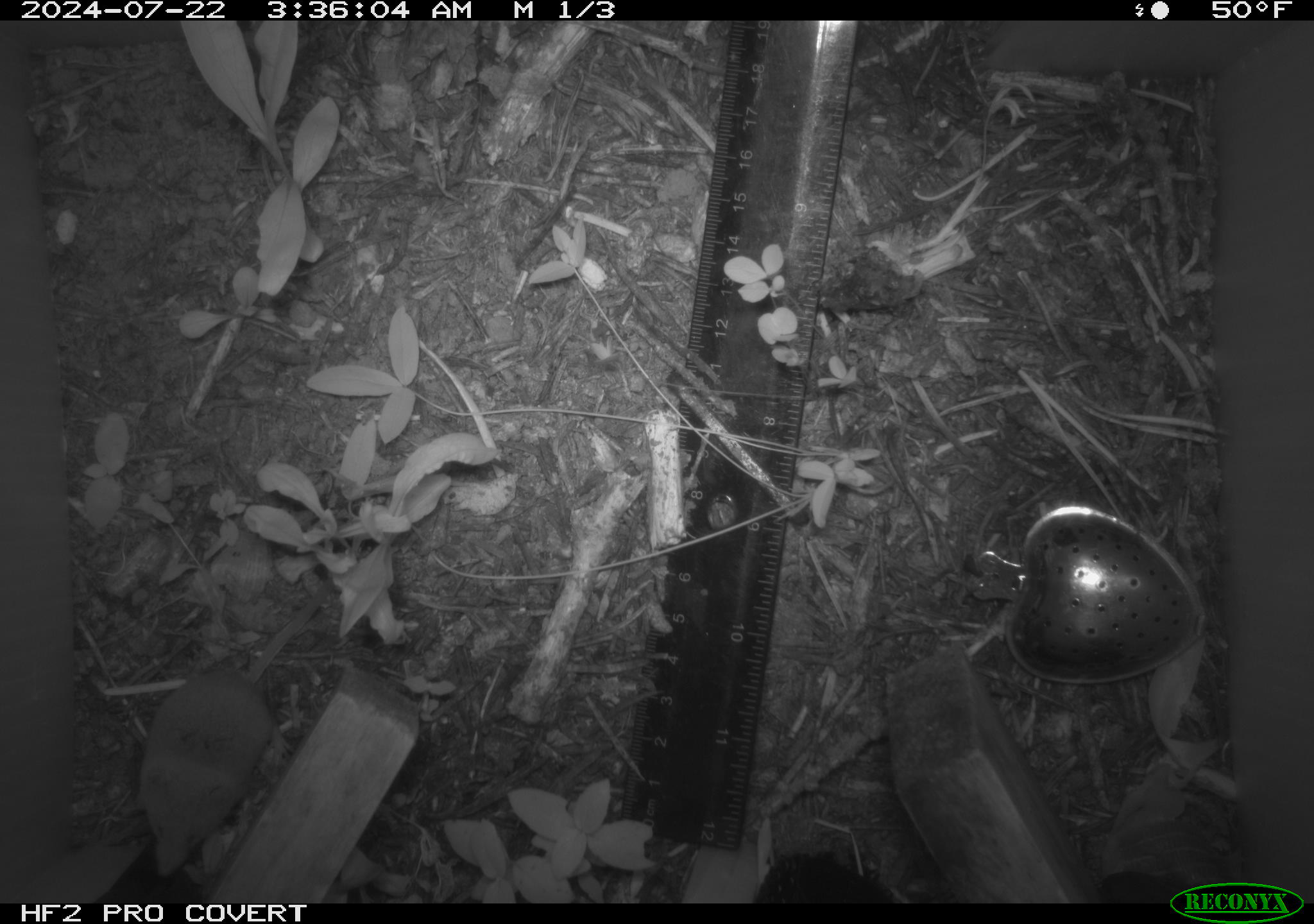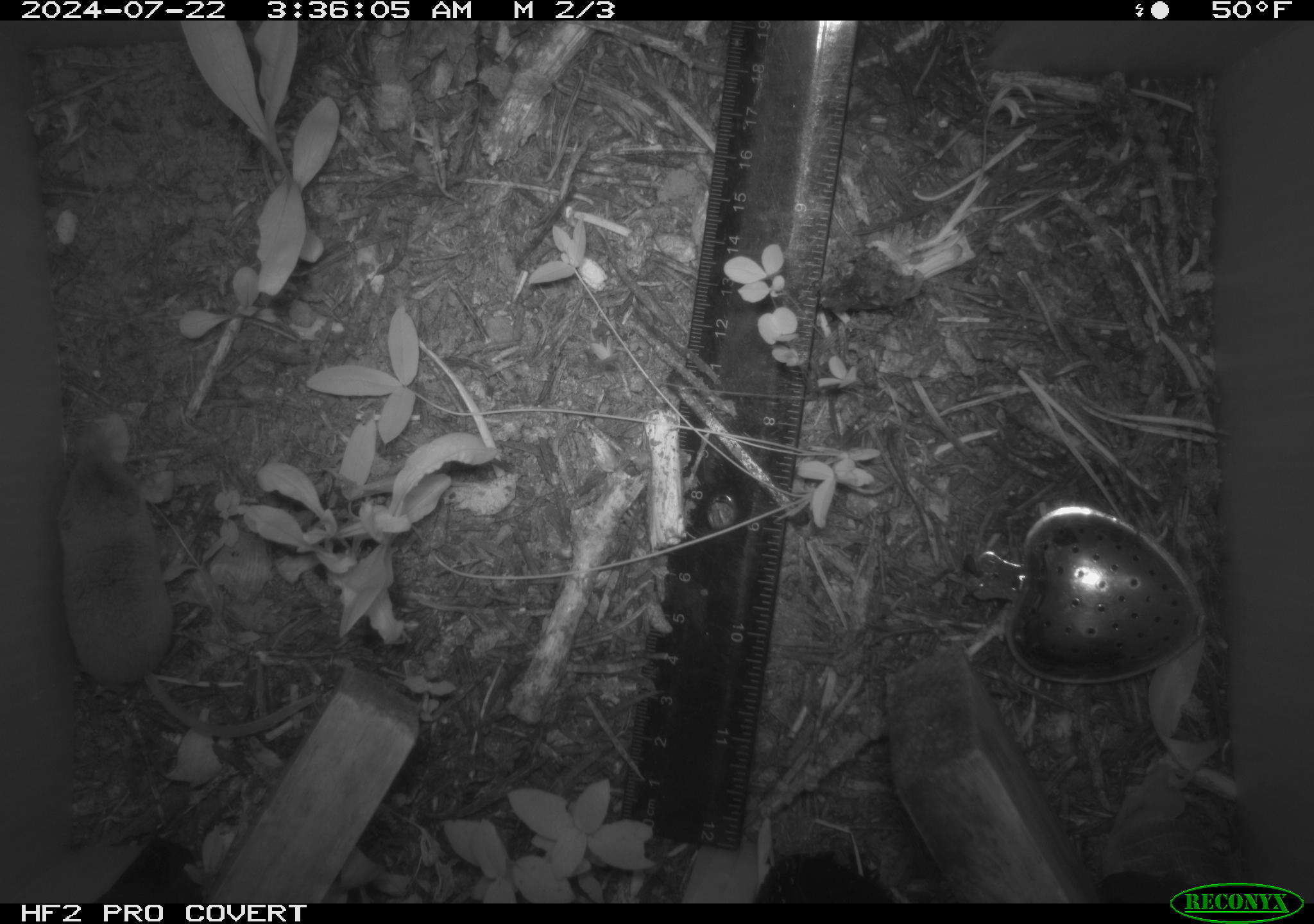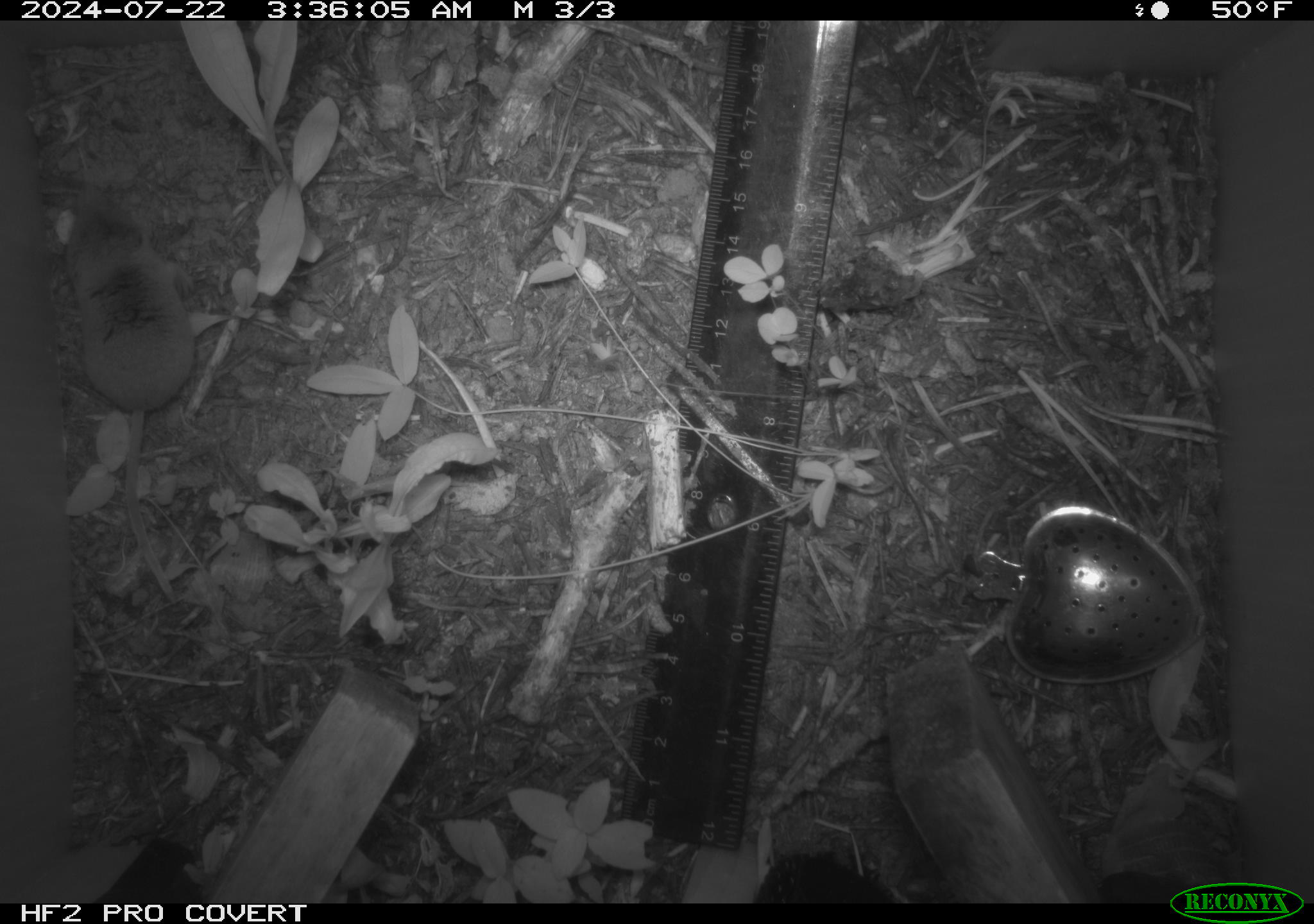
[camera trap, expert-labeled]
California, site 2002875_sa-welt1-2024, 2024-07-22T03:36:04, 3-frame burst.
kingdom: Animalia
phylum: Chordata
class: Mammalia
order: Eulipotyphla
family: Soricidae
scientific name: Soricidae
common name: shrews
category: soricidae family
Soricidae family (shrews) (Soricidae).